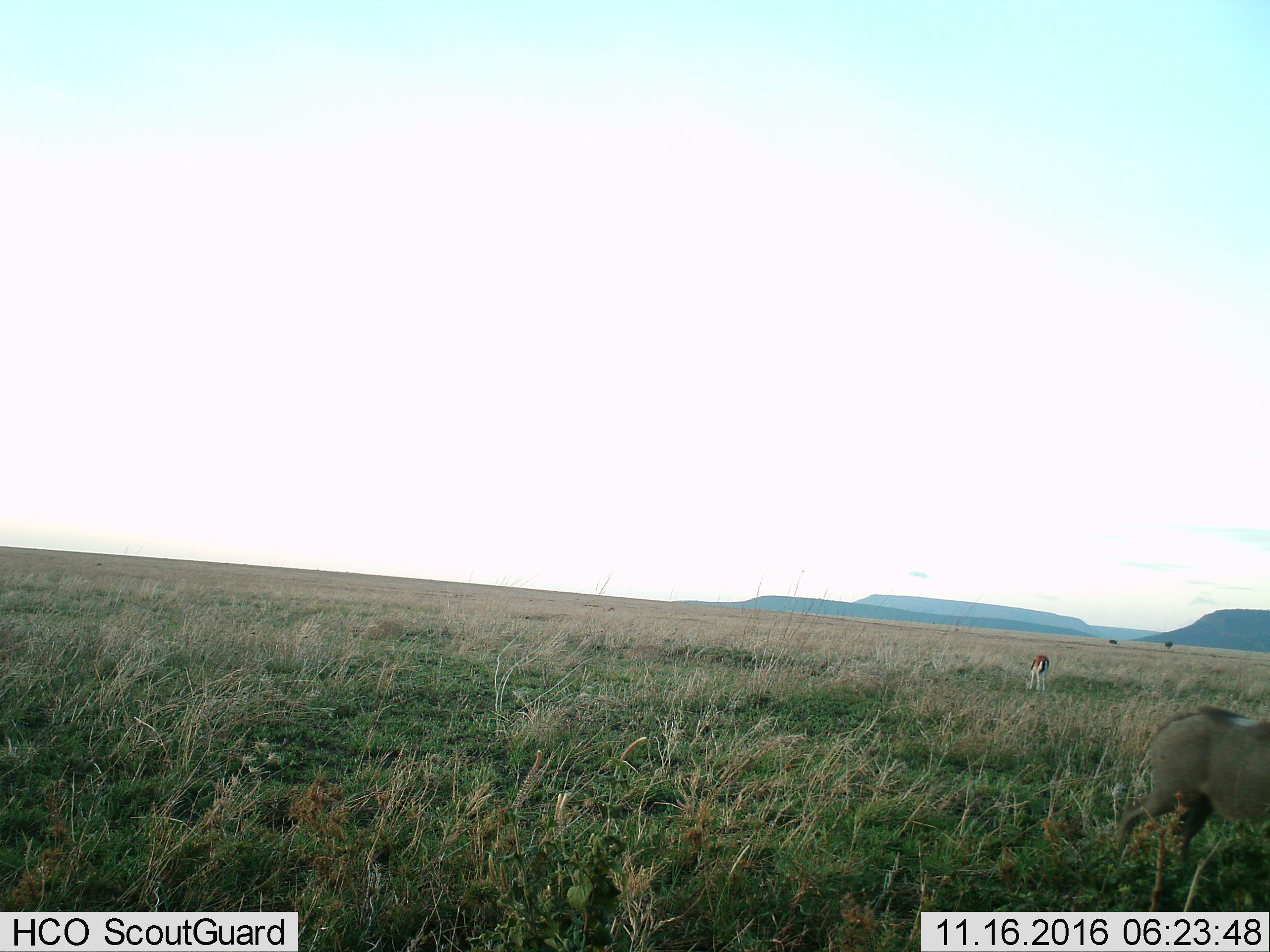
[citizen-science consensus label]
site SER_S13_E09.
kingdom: Animalia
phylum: Chordata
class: Mammalia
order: Artiodactyla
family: Bovidae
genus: Eudorcas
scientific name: Eudorcas thomsonii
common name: thomson's gazelle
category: gazellethomsons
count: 1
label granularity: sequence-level